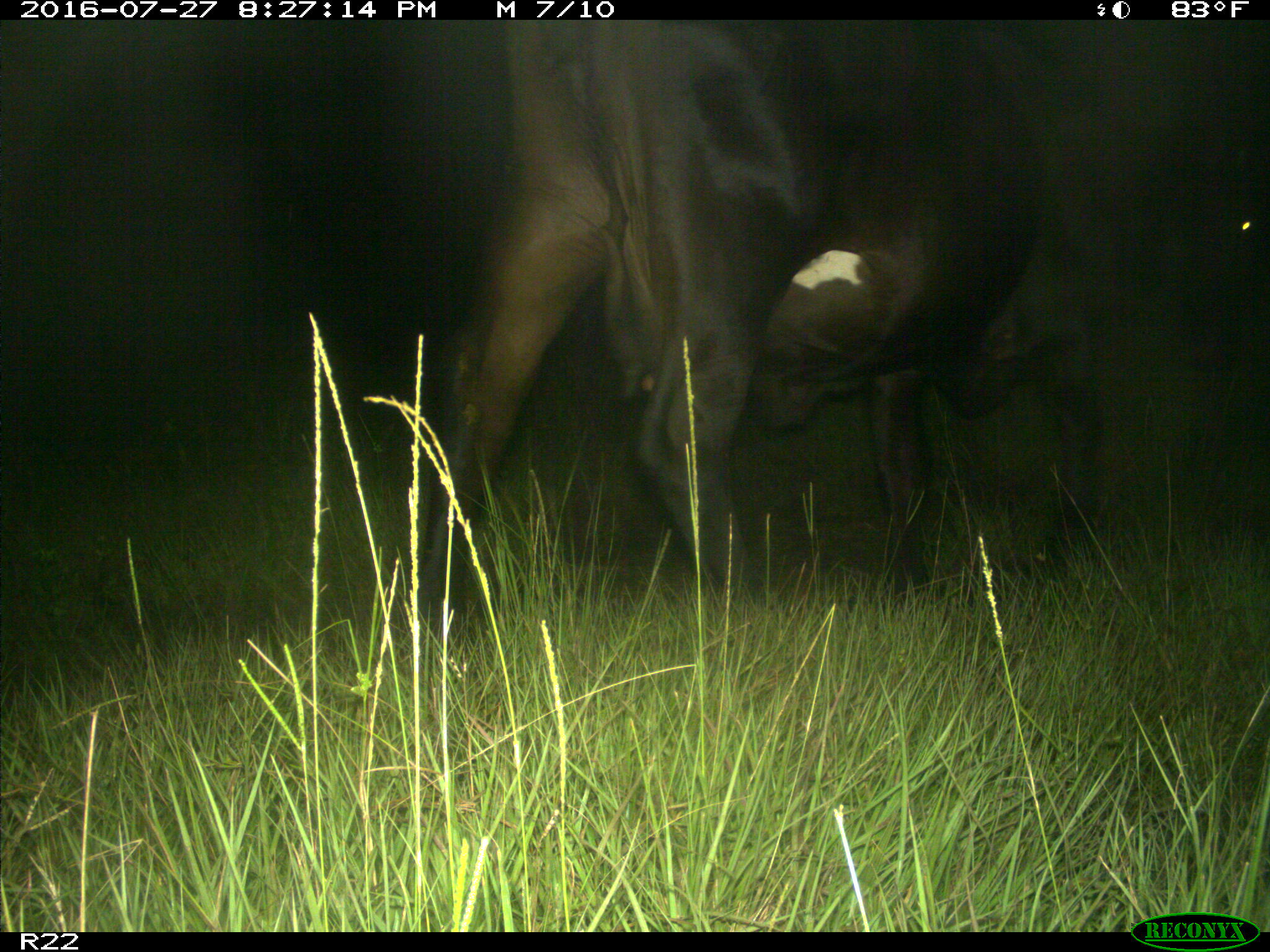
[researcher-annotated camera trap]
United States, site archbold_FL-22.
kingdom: Animalia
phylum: Chordata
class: Mammalia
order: Artiodactyla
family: Bovidae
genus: Bos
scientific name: Bos taurus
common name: domestic cow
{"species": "Bos taurus (domestic cow)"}